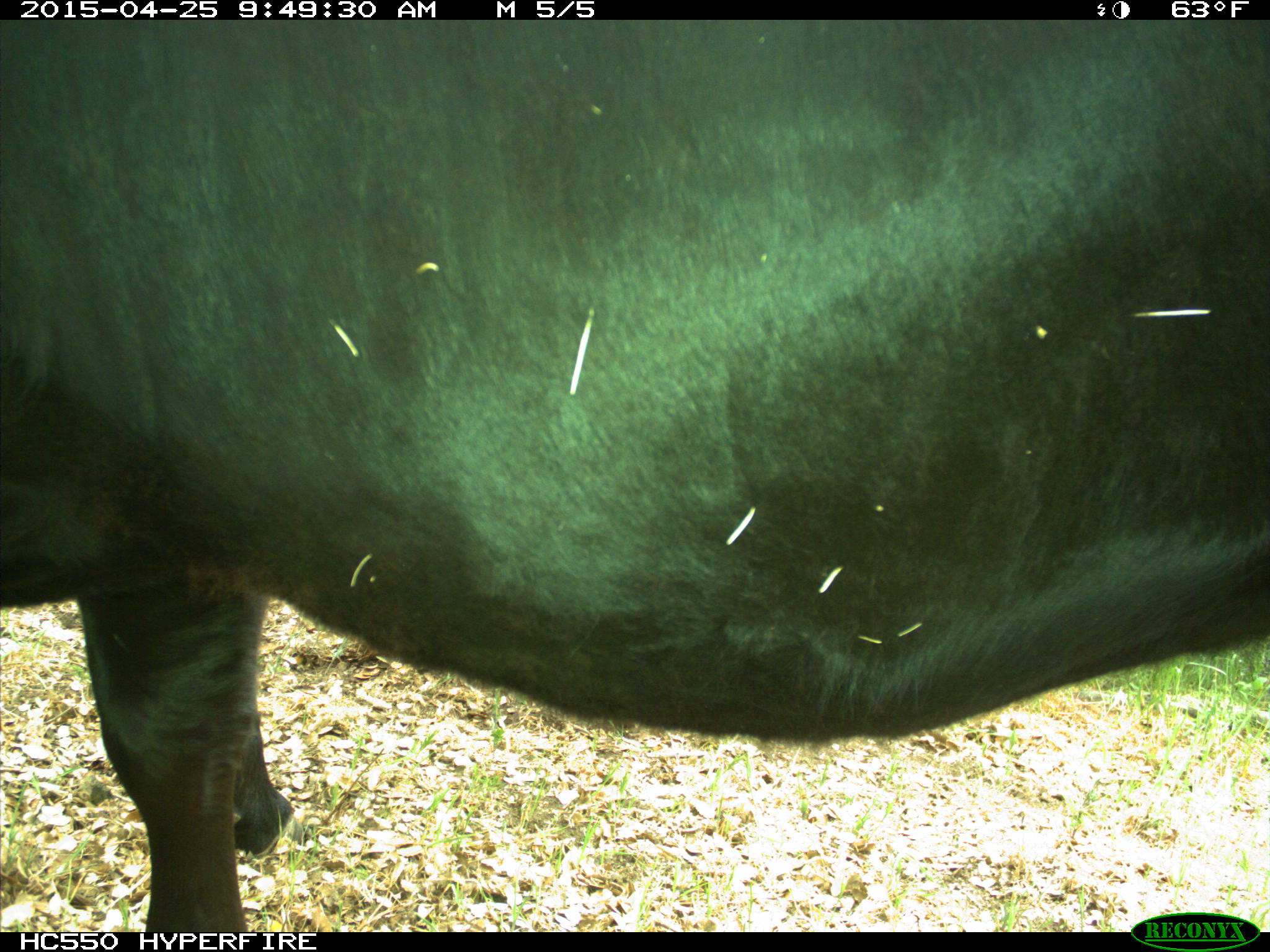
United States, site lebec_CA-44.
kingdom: Animalia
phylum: Chordata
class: Mammalia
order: Artiodactyla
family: Suidae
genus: Sus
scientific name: Sus scrofa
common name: wild boar